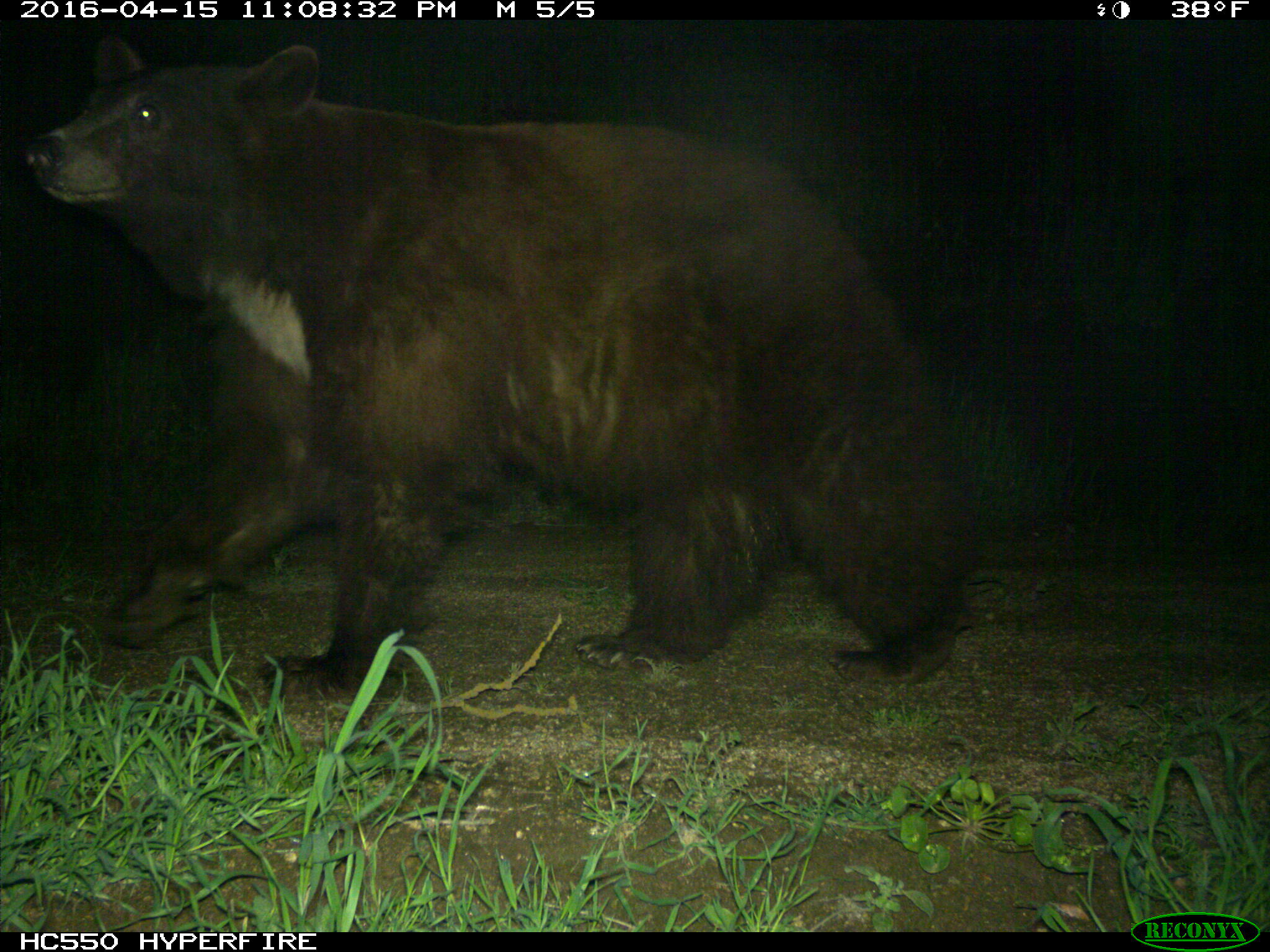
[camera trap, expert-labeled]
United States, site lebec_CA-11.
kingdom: Animalia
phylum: Chordata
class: Mammalia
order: Carnivora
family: Ursidae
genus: Ursus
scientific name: Ursus americanus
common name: american black bear